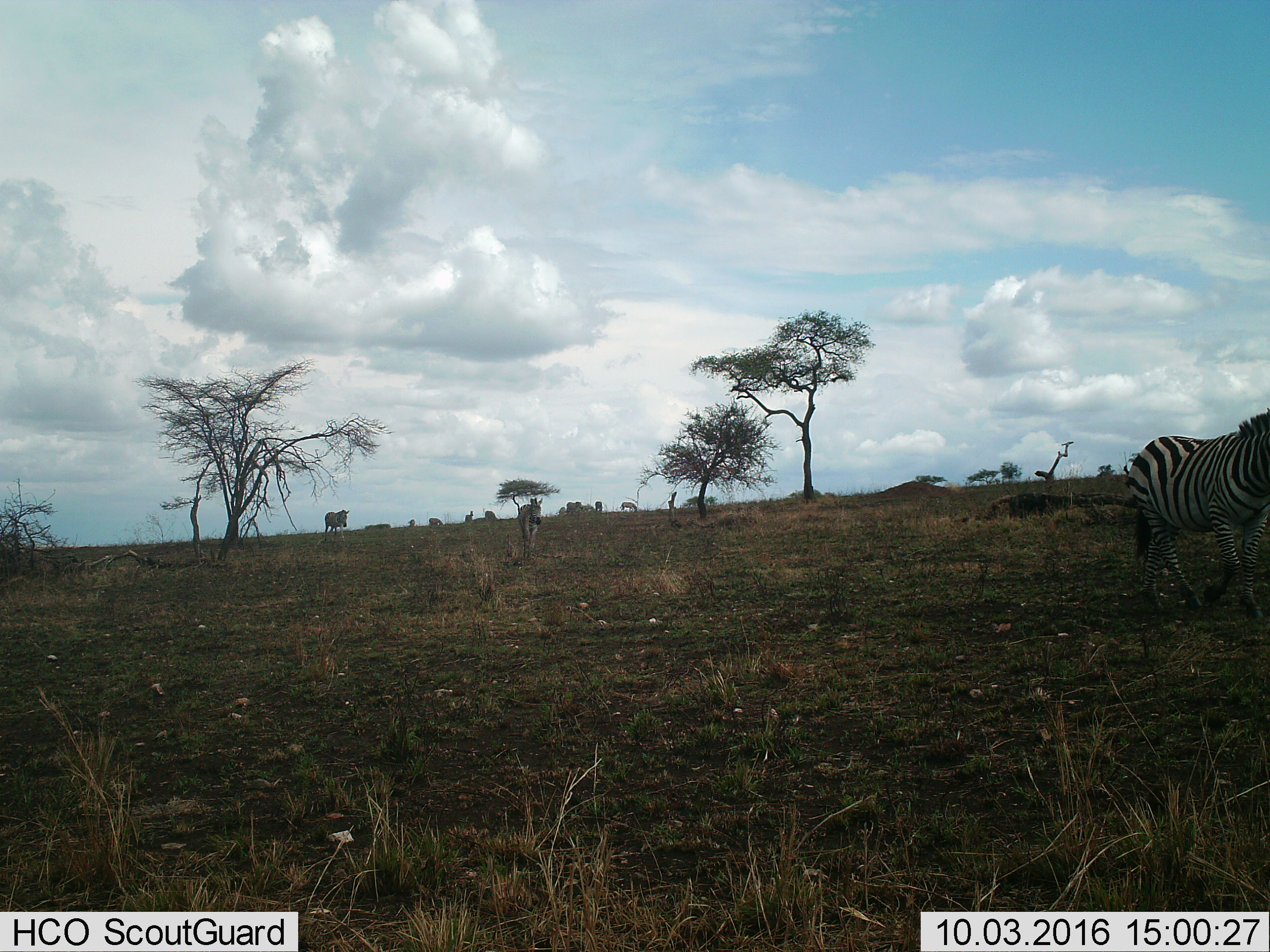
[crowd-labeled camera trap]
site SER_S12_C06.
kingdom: Animalia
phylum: Chordata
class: Mammalia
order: Perissodactyla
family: Equidae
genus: Equus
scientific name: Equus quagga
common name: plains zebra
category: zebraplains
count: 10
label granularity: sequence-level